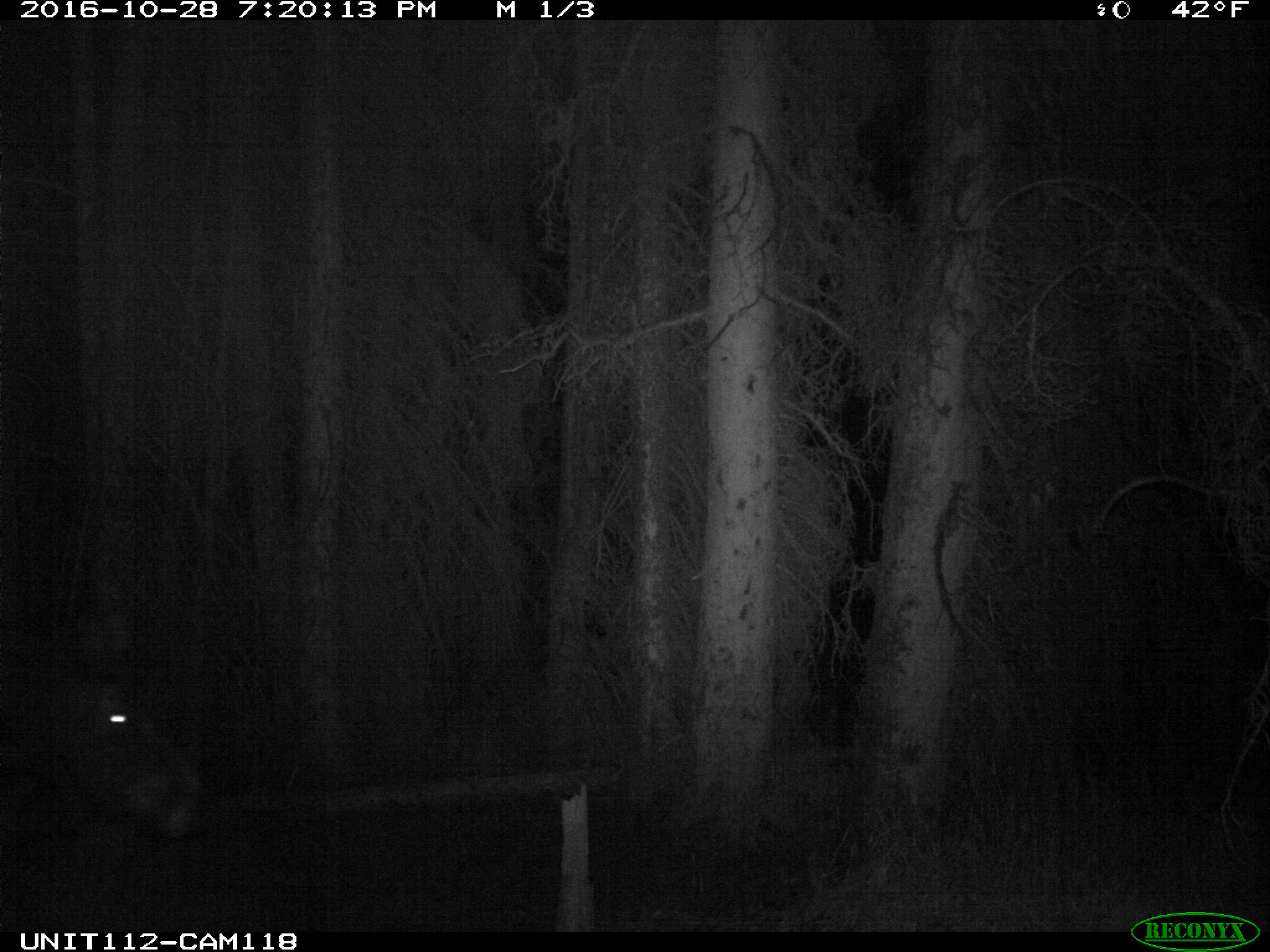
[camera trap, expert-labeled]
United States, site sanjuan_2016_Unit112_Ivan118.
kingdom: Animalia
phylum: Chordata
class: Mammalia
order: Artiodactyla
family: Cervidae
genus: Alces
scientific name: Alces alces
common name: moose